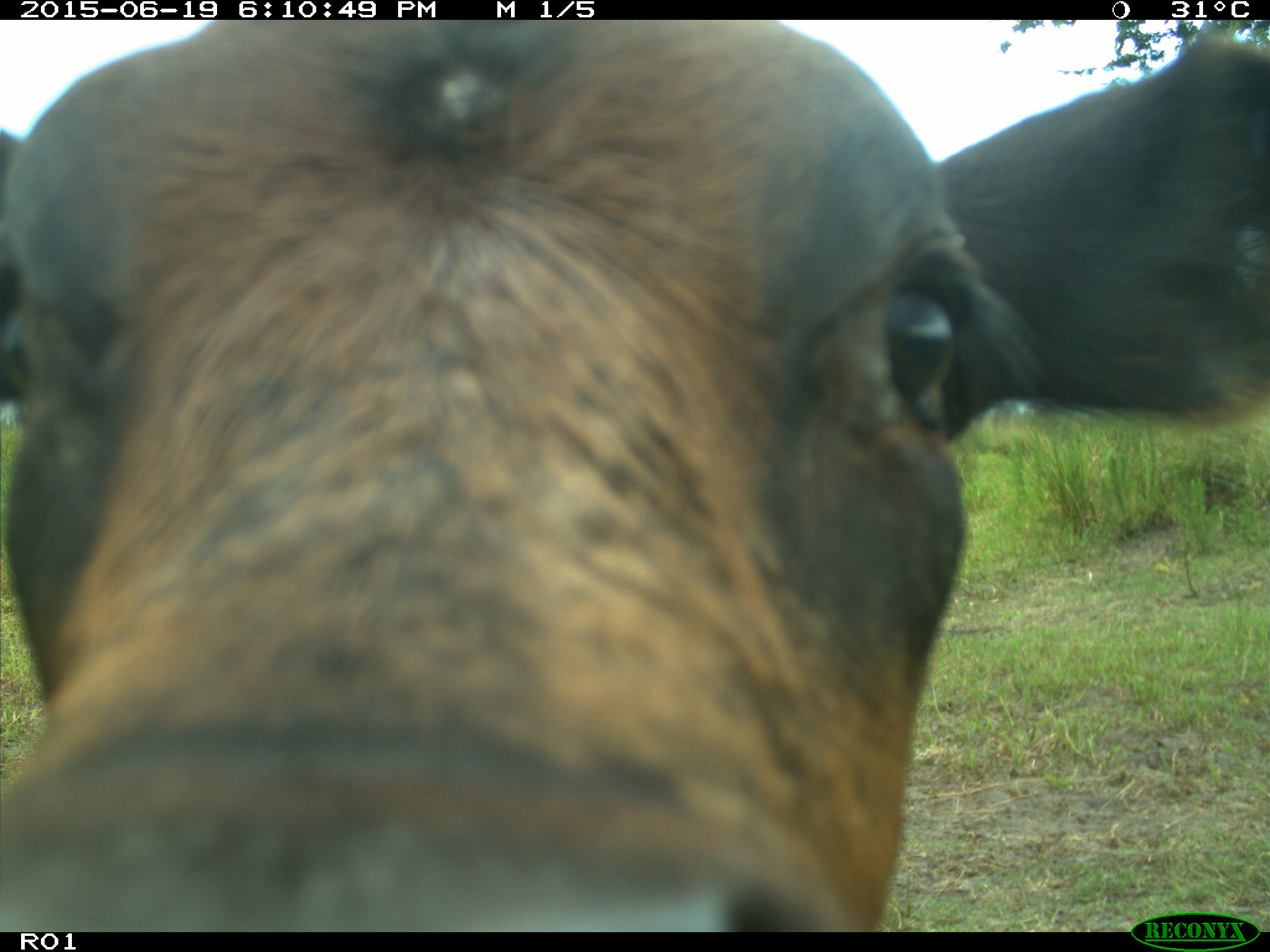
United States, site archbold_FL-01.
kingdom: Animalia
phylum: Chordata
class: Mammalia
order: Artiodactyla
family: Bovidae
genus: Bos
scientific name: Bos taurus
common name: domestic cow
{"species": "Bos taurus (domestic cow)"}